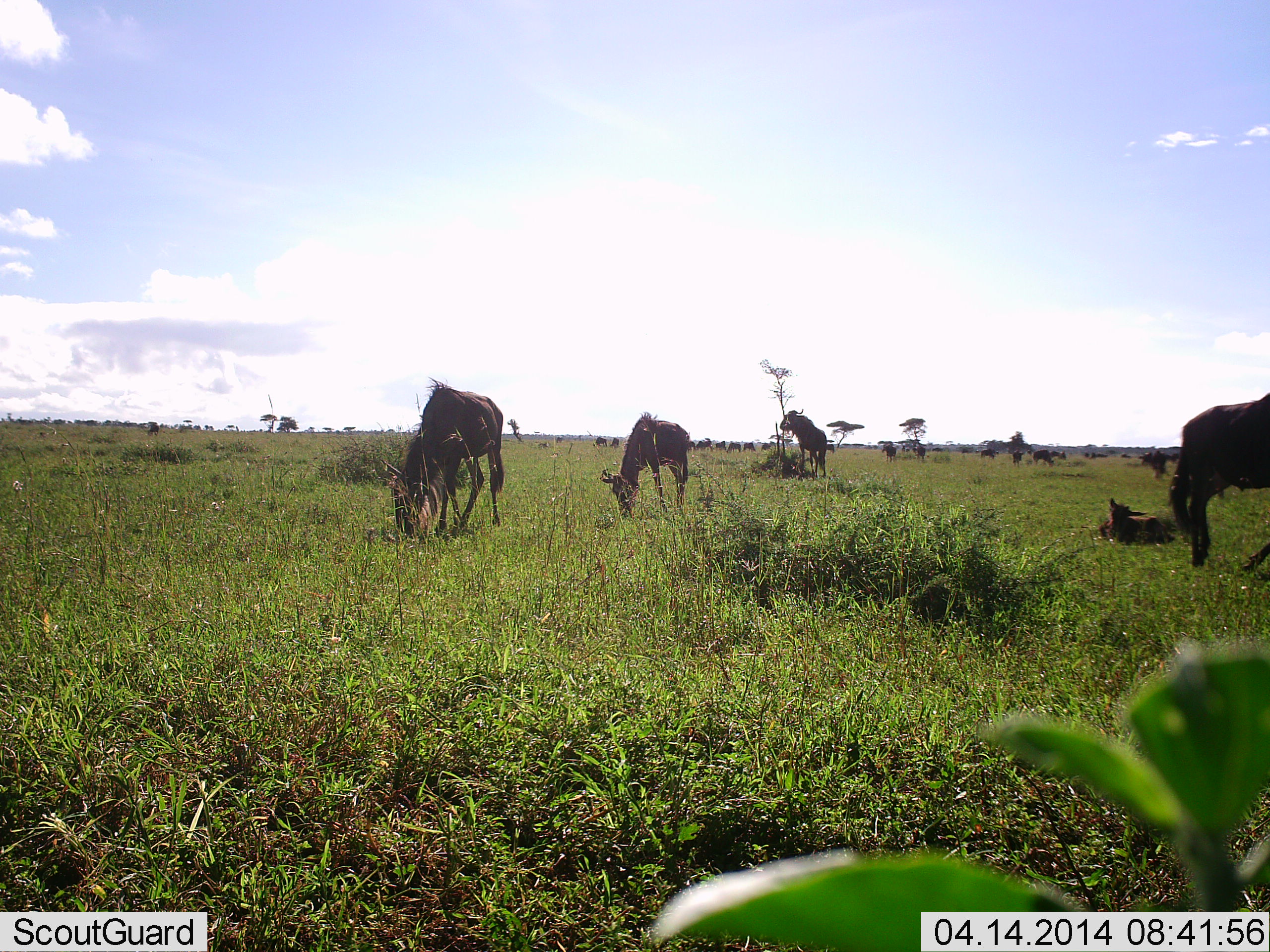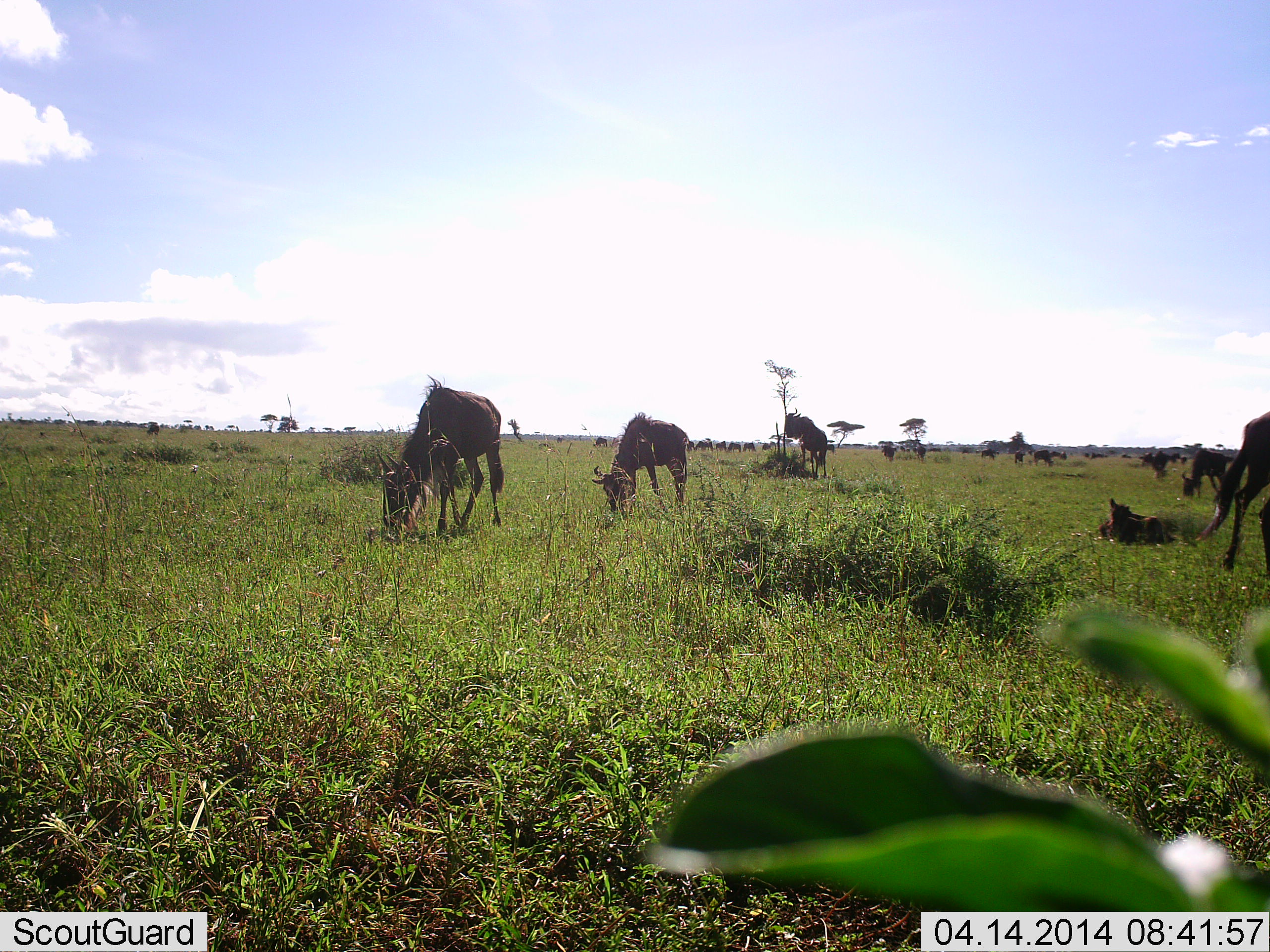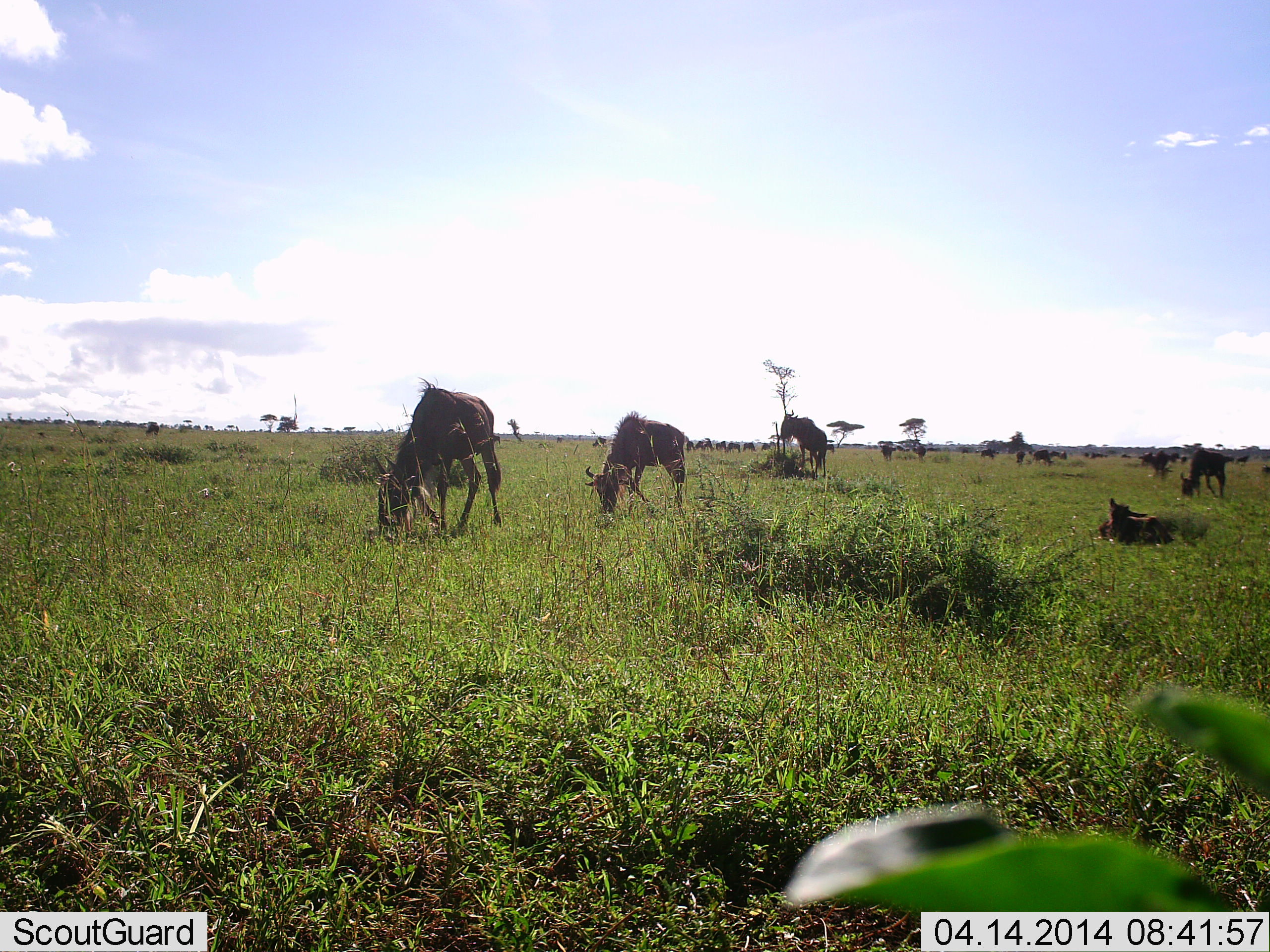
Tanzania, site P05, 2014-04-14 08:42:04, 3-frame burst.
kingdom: Animalia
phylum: Chordata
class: Mammalia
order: Artiodactyla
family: Bovidae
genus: Connochaetes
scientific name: Connochaetes taurinus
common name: blue wildebeest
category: wildebeest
Wildebeest (blue wildebeest) (Connochaetes taurinus), count 11-50. Behavior (volunteer vote fractions): standing 60%, resting 70%, moving 60%, interacting 0%. Young present (vote fraction): 40%. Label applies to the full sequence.